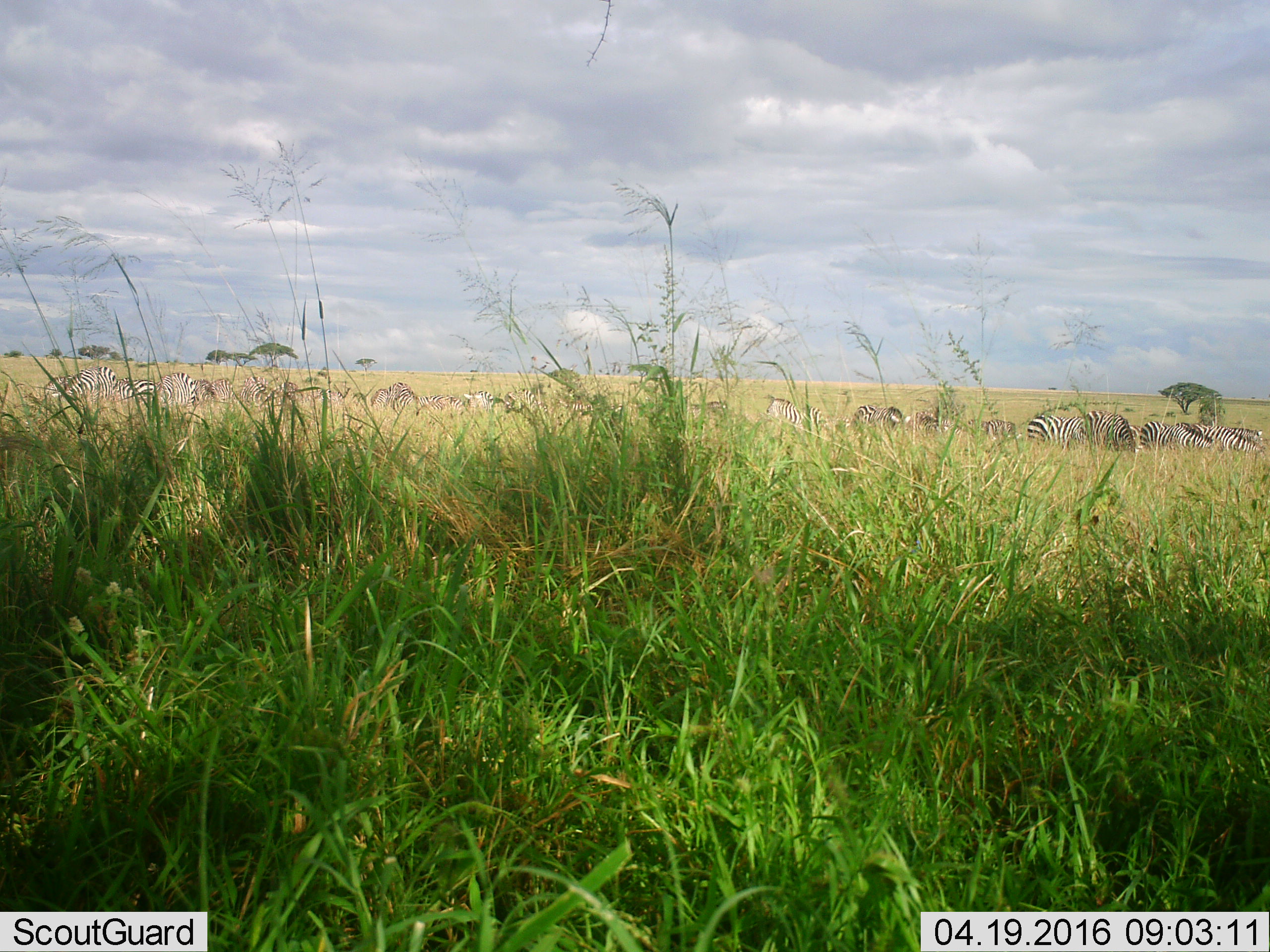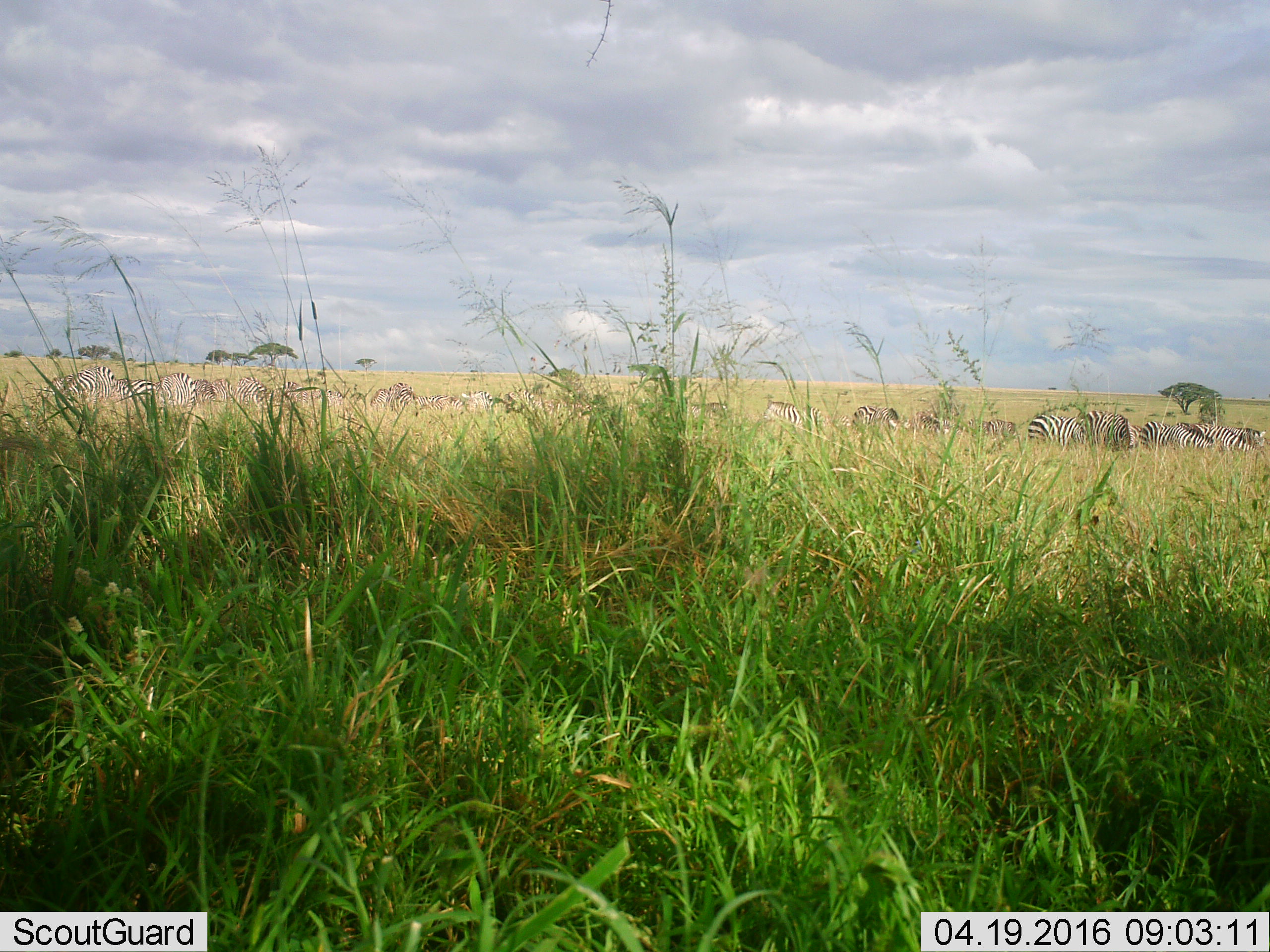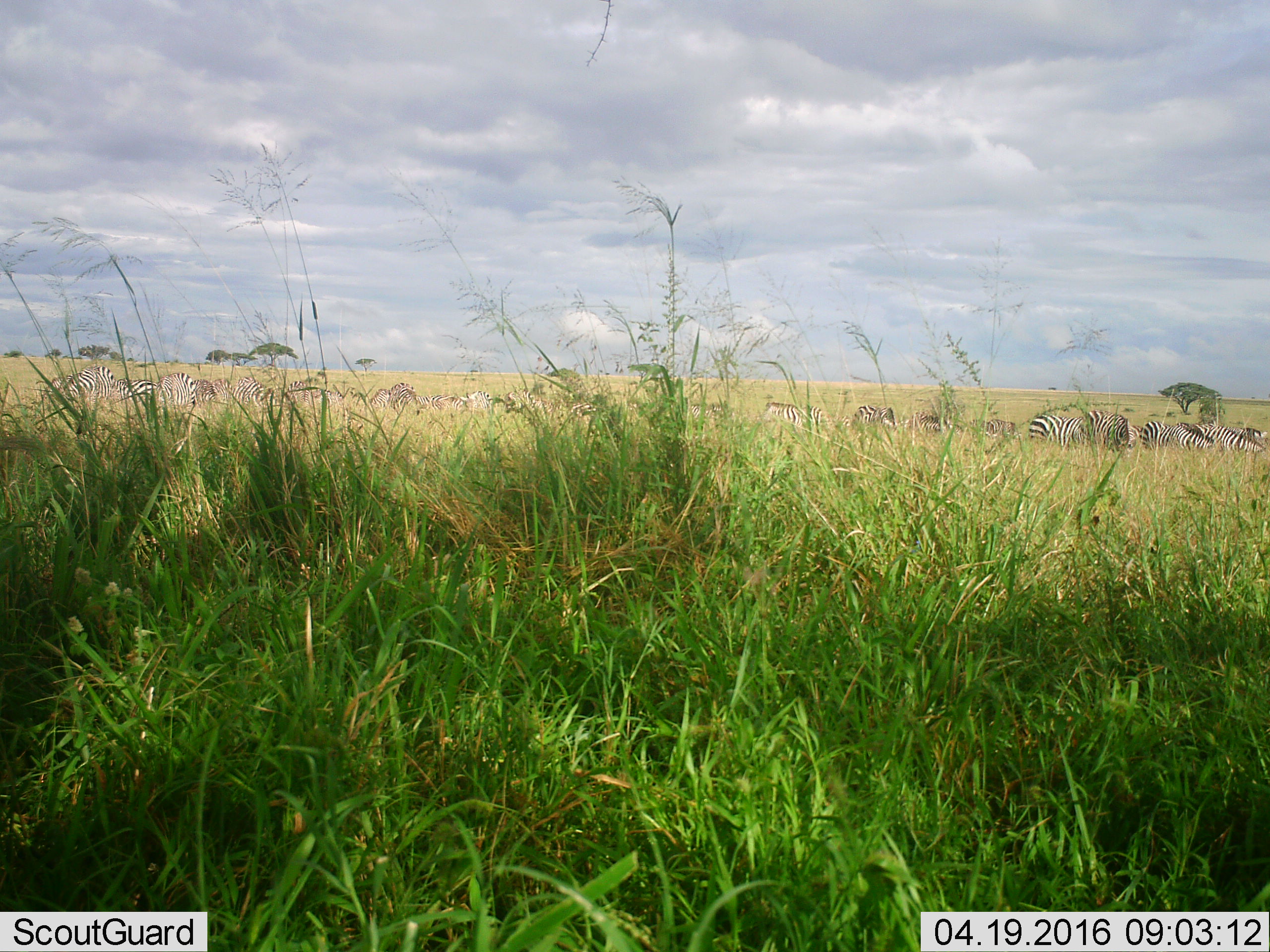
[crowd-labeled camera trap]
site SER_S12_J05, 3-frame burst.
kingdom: Animalia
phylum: Chordata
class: Mammalia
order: Perissodactyla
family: Equidae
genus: Equus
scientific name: Equus quagga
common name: plains zebra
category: zebraplains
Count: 11-50.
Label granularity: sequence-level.